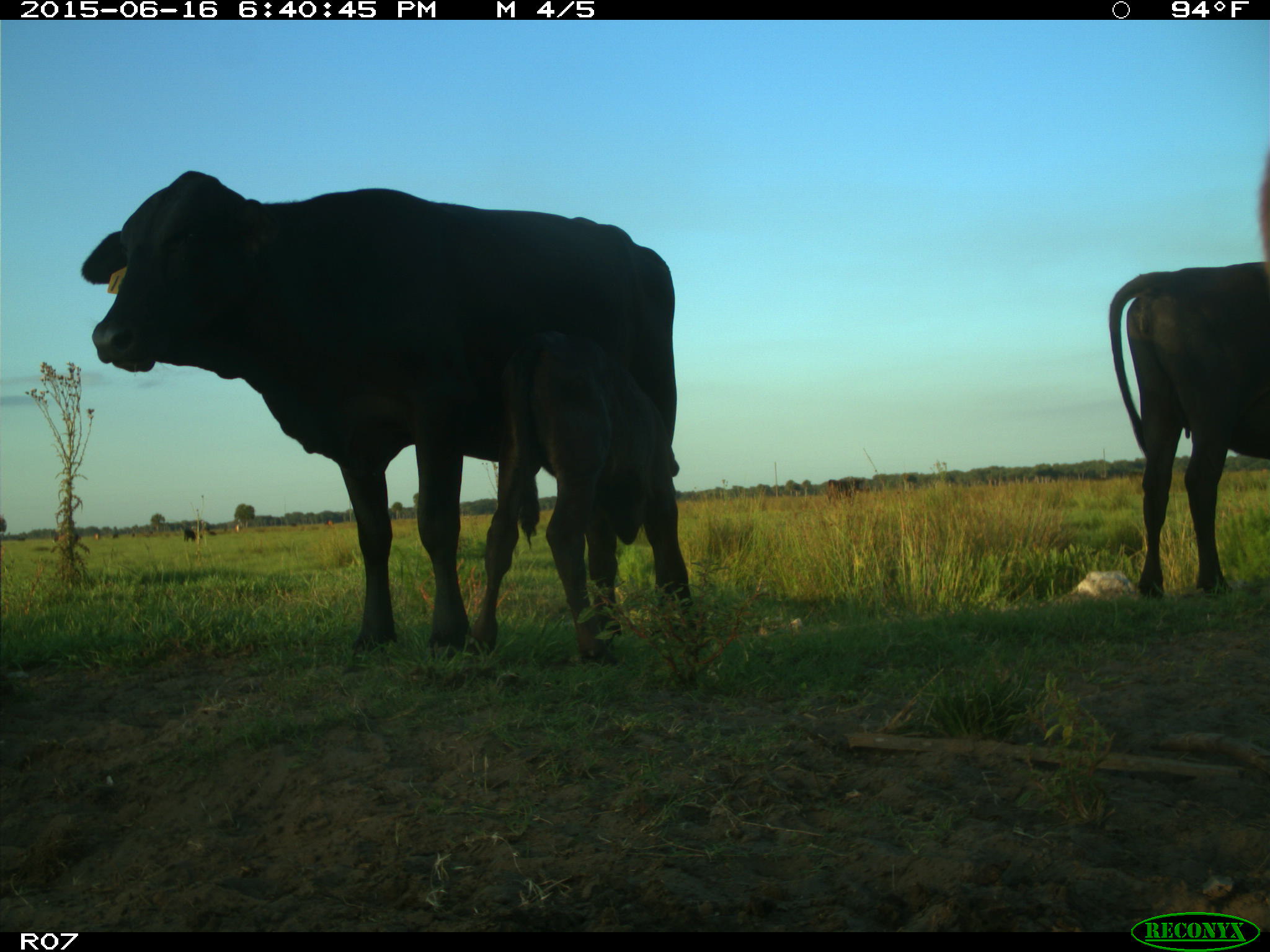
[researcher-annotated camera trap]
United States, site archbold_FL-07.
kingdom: Animalia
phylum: Chordata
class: Mammalia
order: Artiodactyla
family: Bovidae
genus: Bos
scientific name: Bos taurus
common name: domestic cow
Bos taurus (domestic cow).